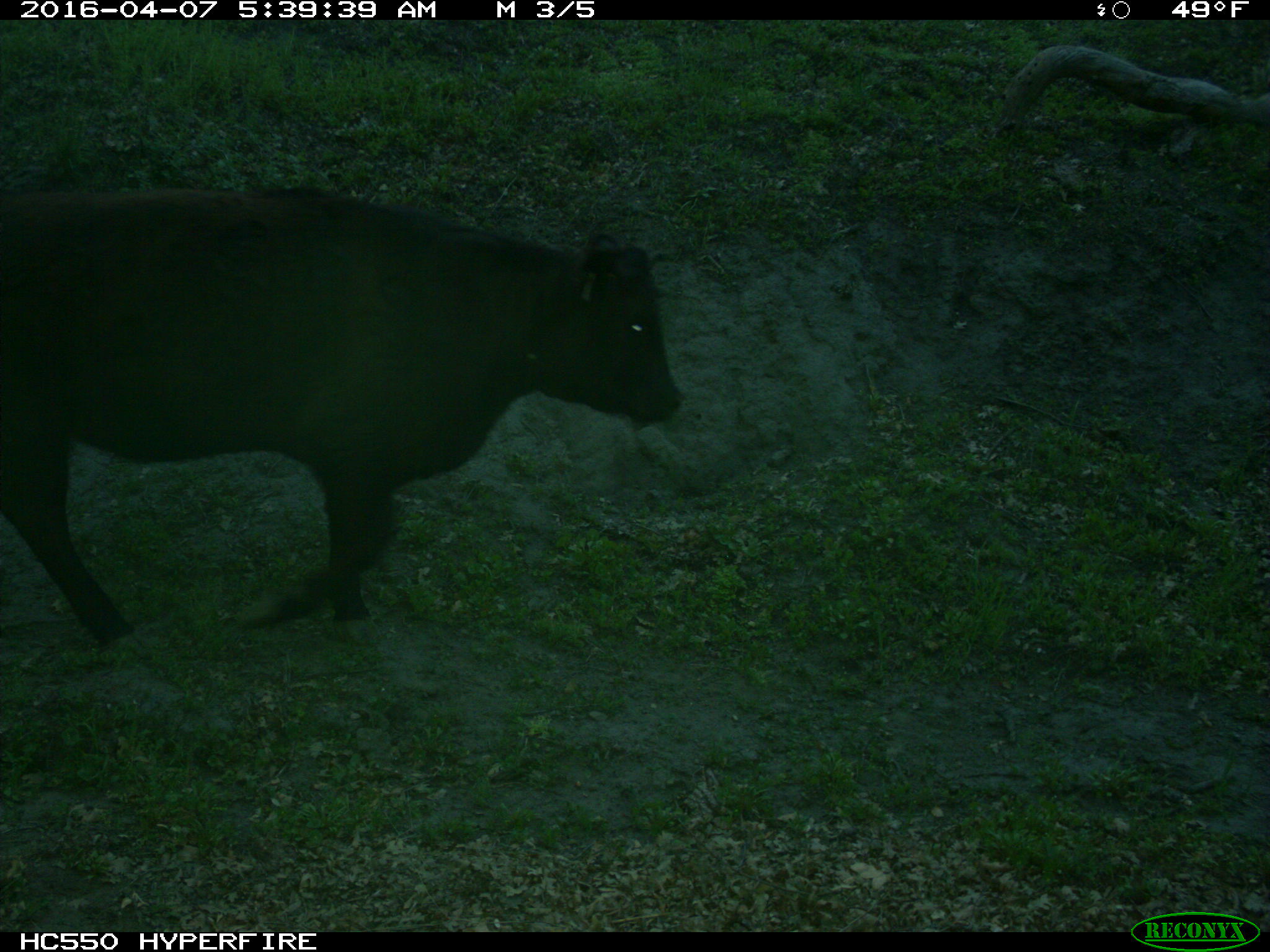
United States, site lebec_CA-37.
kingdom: Animalia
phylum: Chordata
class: Mammalia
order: Artiodactyla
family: Bovidae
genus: Bos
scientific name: Bos taurus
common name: domestic cow